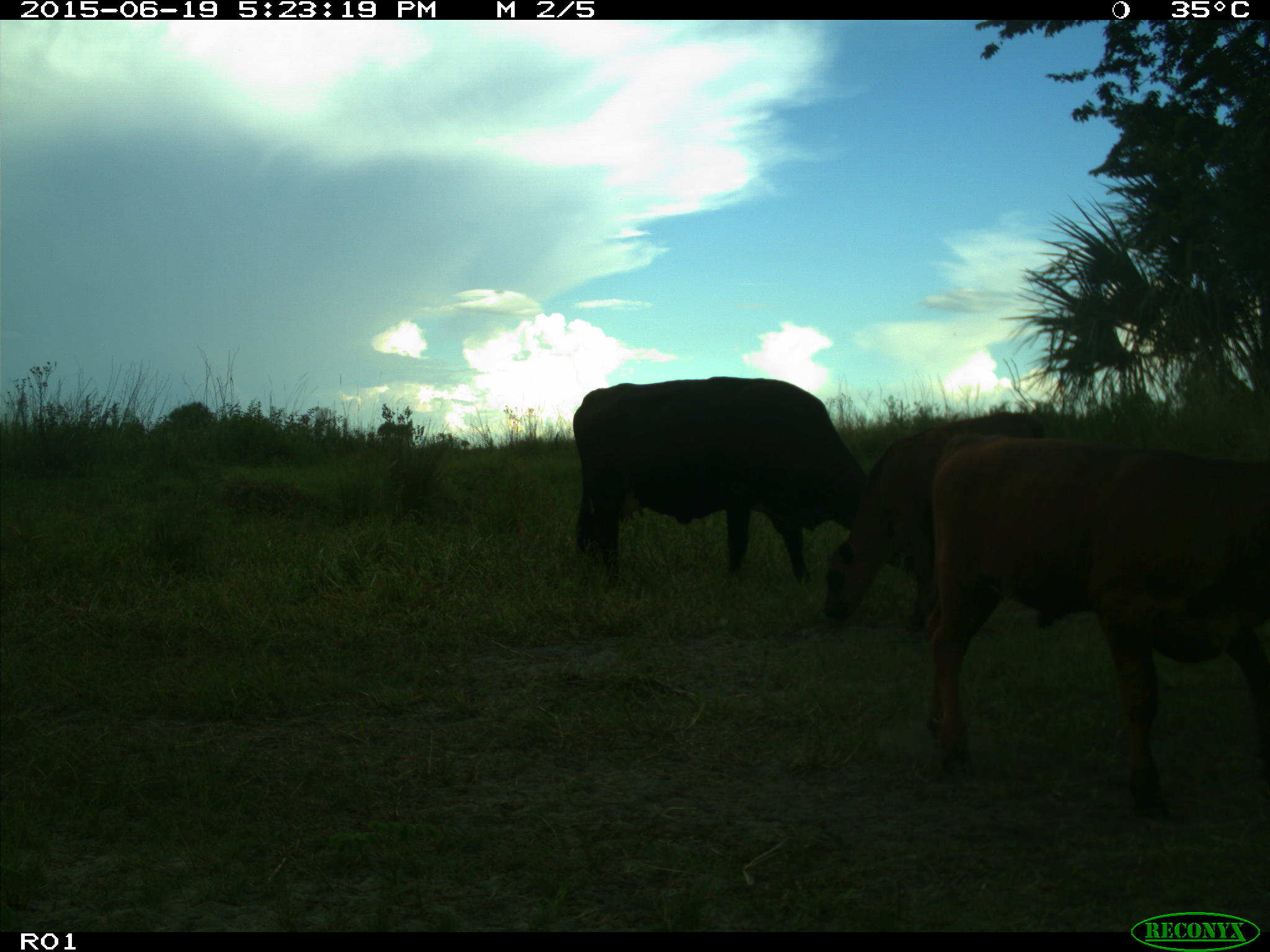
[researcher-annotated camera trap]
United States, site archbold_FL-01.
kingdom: Animalia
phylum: Chordata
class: Mammalia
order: Artiodactyla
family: Bovidae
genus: Bos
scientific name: Bos taurus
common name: domestic cow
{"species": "Bos taurus (domestic cow)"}